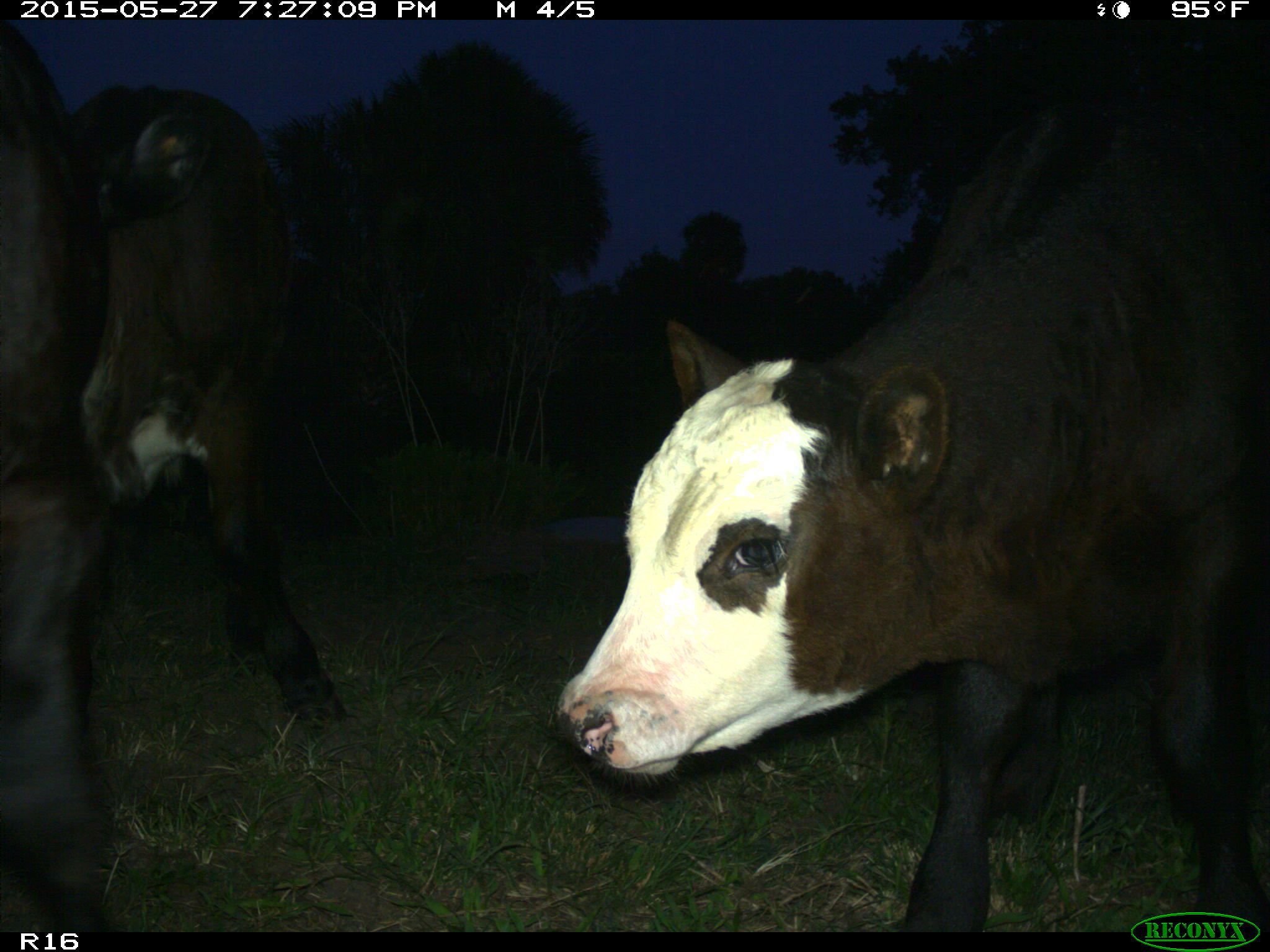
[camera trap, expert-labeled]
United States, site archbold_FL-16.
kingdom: Animalia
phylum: Chordata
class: Mammalia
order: Artiodactyla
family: Bovidae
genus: Bos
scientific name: Bos taurus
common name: domestic cow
Bos taurus (domestic cow).